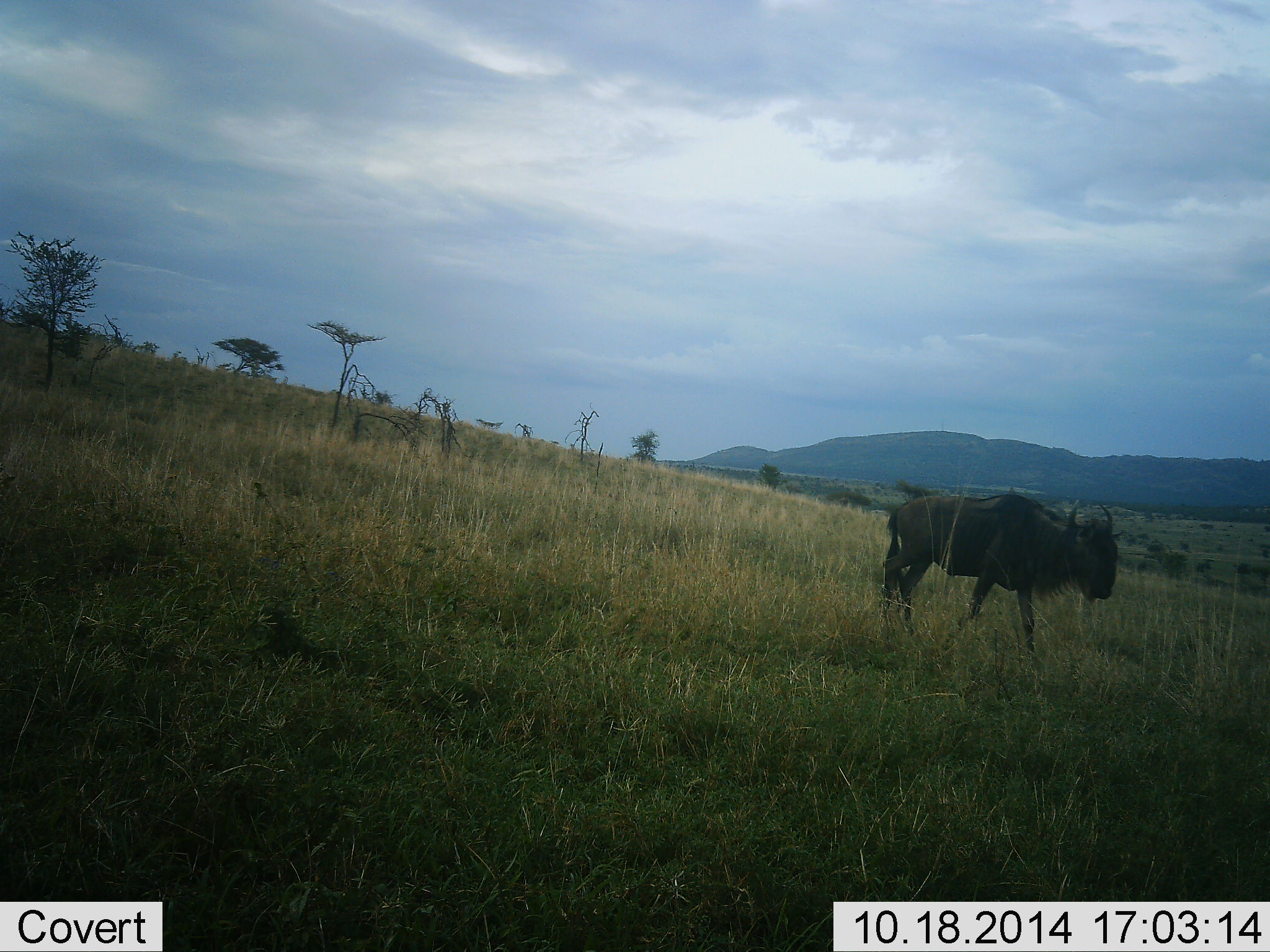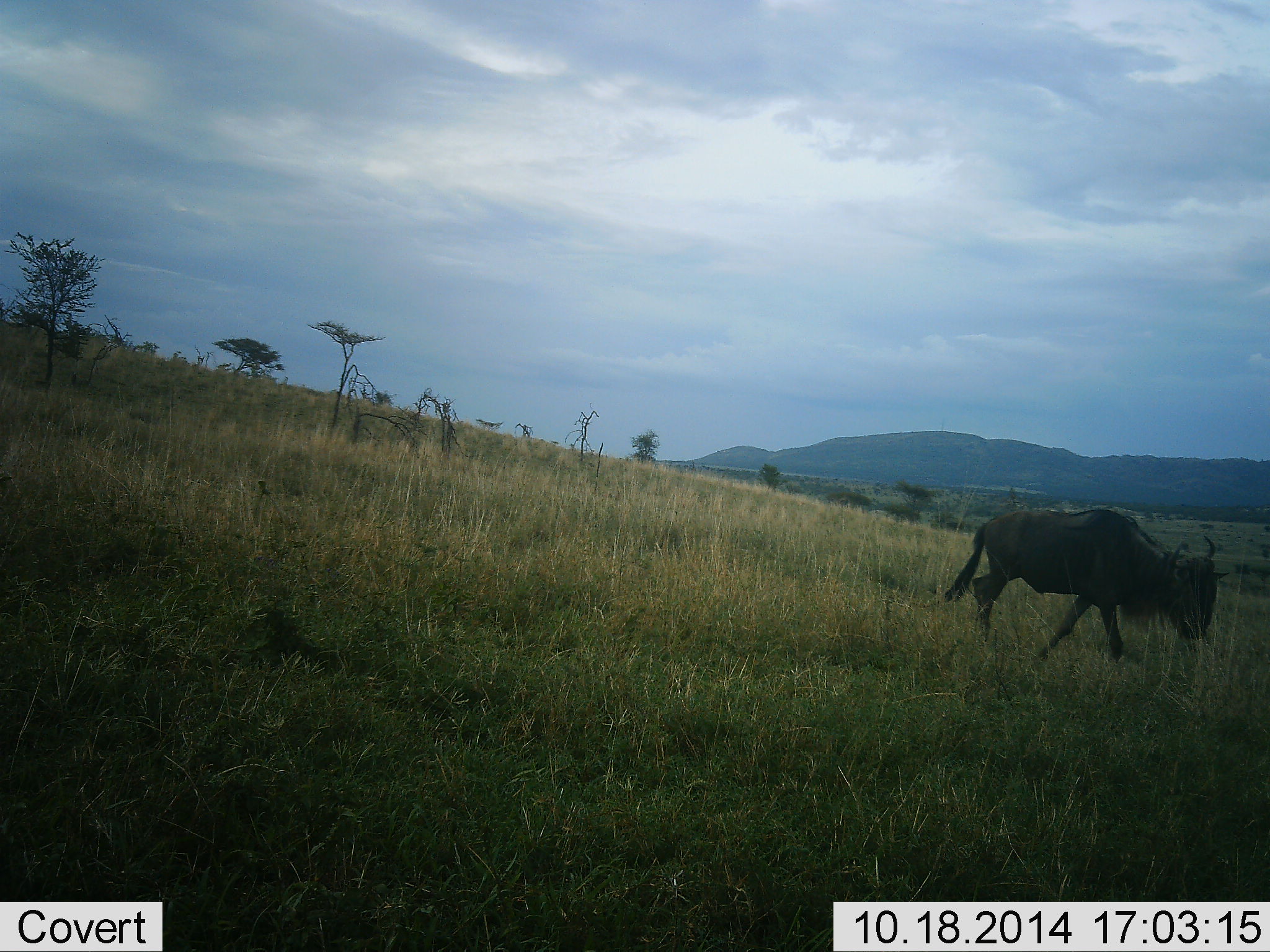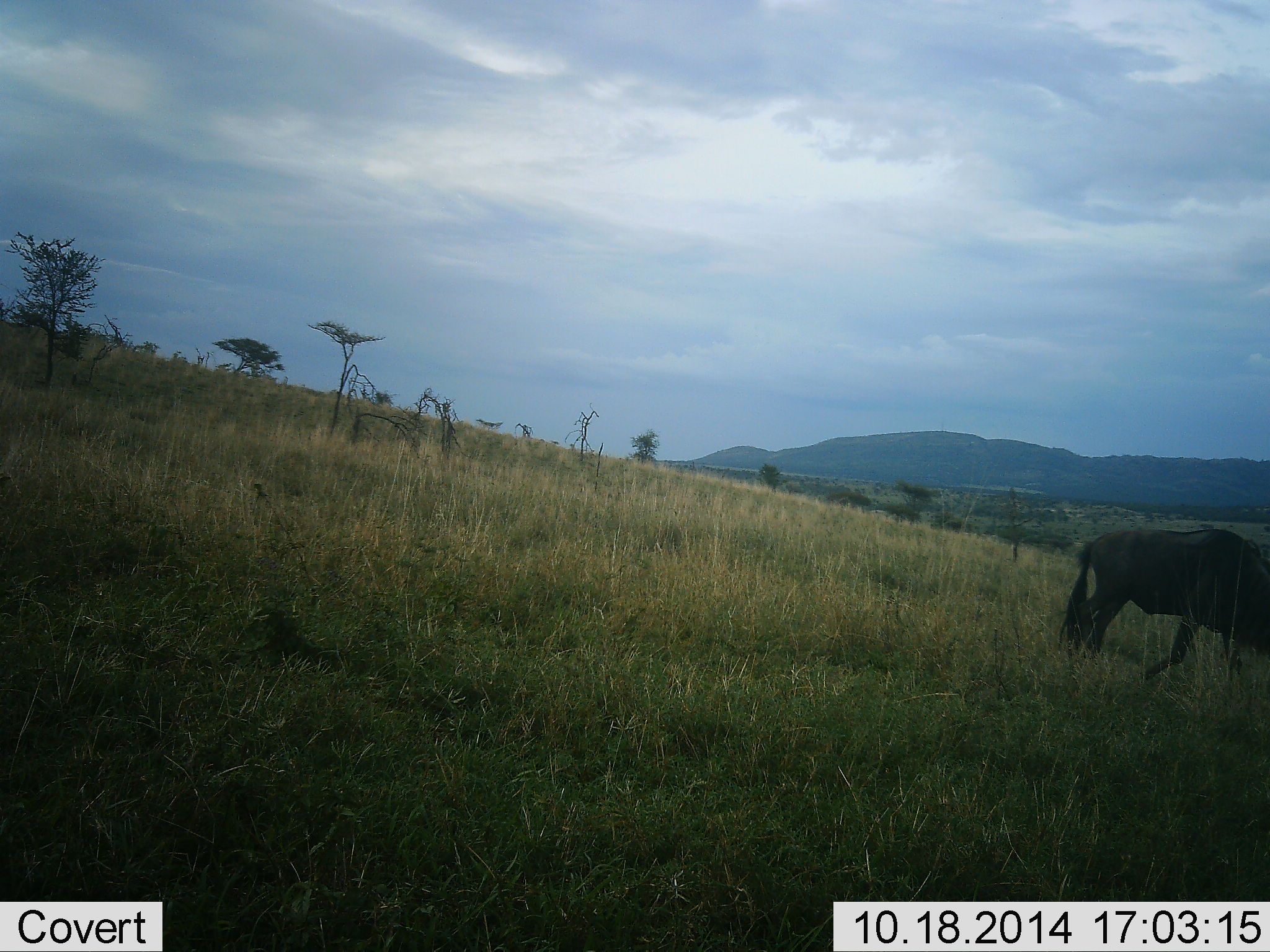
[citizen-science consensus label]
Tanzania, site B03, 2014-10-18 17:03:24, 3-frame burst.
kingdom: Animalia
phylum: Chordata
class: Mammalia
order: Artiodactyla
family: Bovidae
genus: Connochaetes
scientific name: Connochaetes taurinus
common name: blue wildebeest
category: wildebeest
Wildebeest (blue wildebeest) (Connochaetes taurinus), count 1. Behavior (volunteer vote fractions): standing 0%, resting 0%, moving 100%, interacting 0%. Young present (vote fraction): 0%. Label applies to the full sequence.